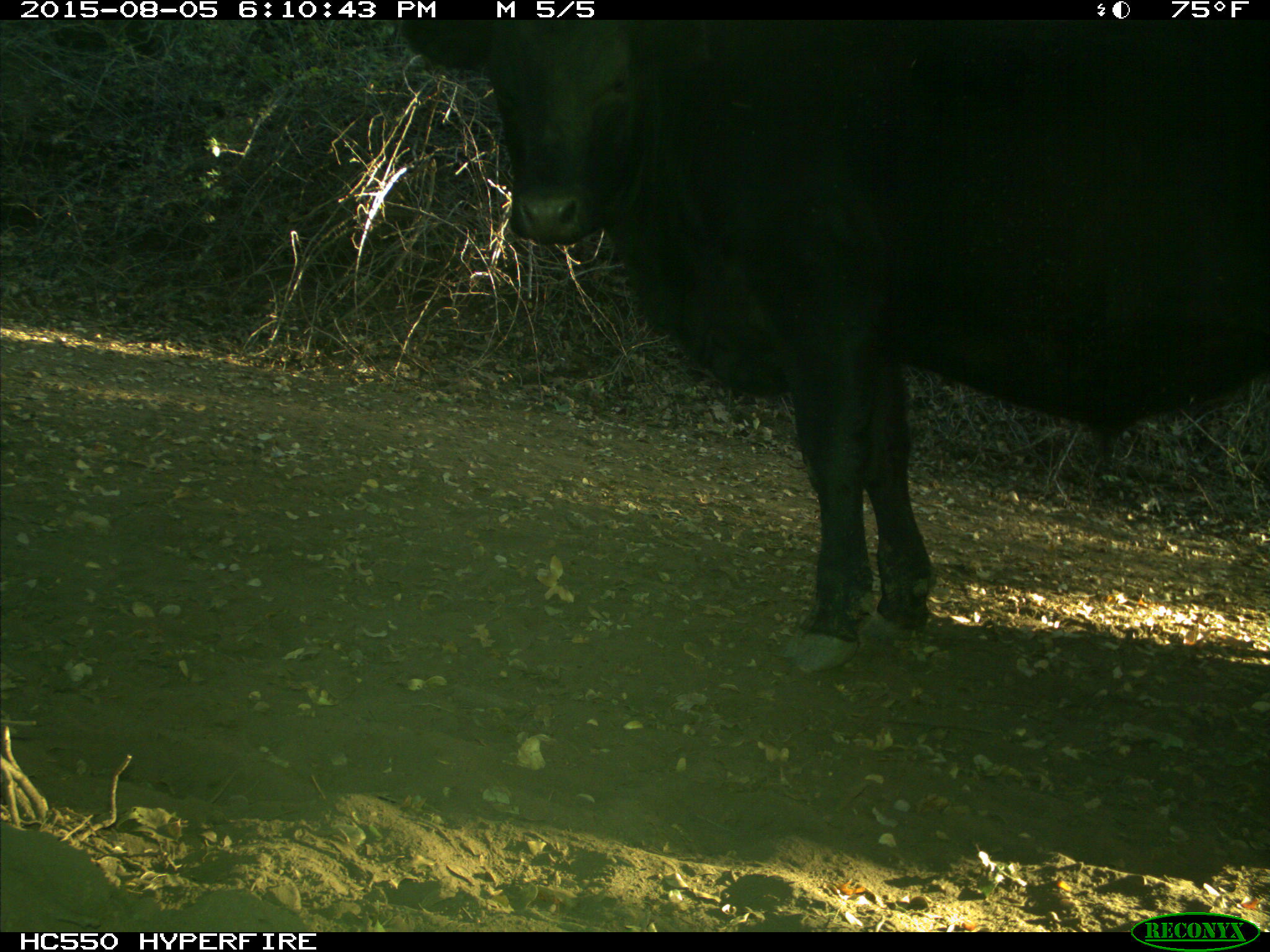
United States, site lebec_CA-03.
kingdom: Animalia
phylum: Chordata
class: Mammalia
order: Artiodactyla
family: Bovidae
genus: Bos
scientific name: Bos taurus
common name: domestic cow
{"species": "Bos taurus (domestic cow)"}